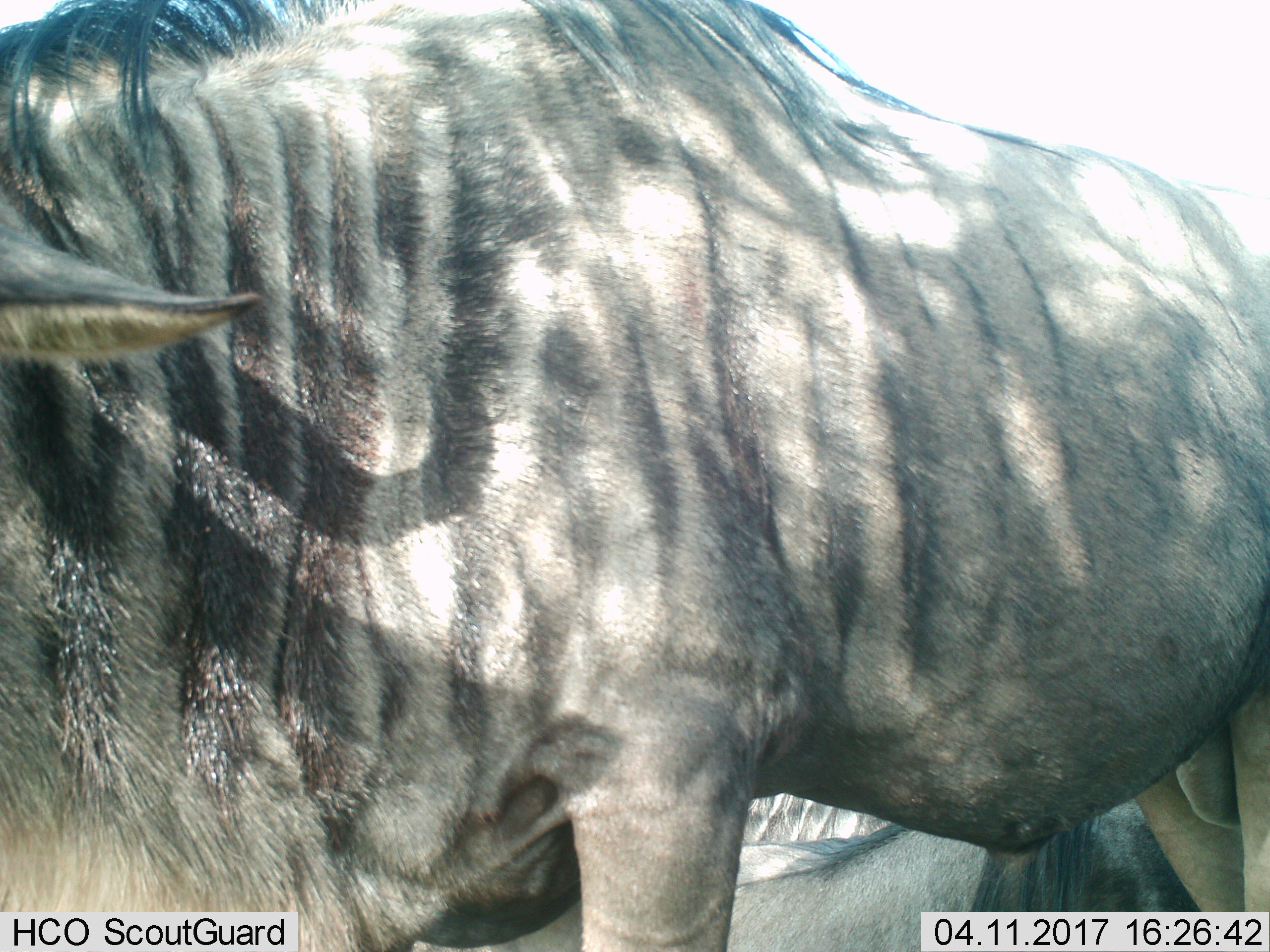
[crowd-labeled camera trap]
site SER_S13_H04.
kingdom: Animalia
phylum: Chordata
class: Mammalia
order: Artiodactyla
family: Bovidae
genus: Connochaetes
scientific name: Connochaetes taurinus taurinus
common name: blue wildebeest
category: wildebeestblue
Wildebeestblue (blue wildebeest) (Connochaetes taurinus taurinus), count 2. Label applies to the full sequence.